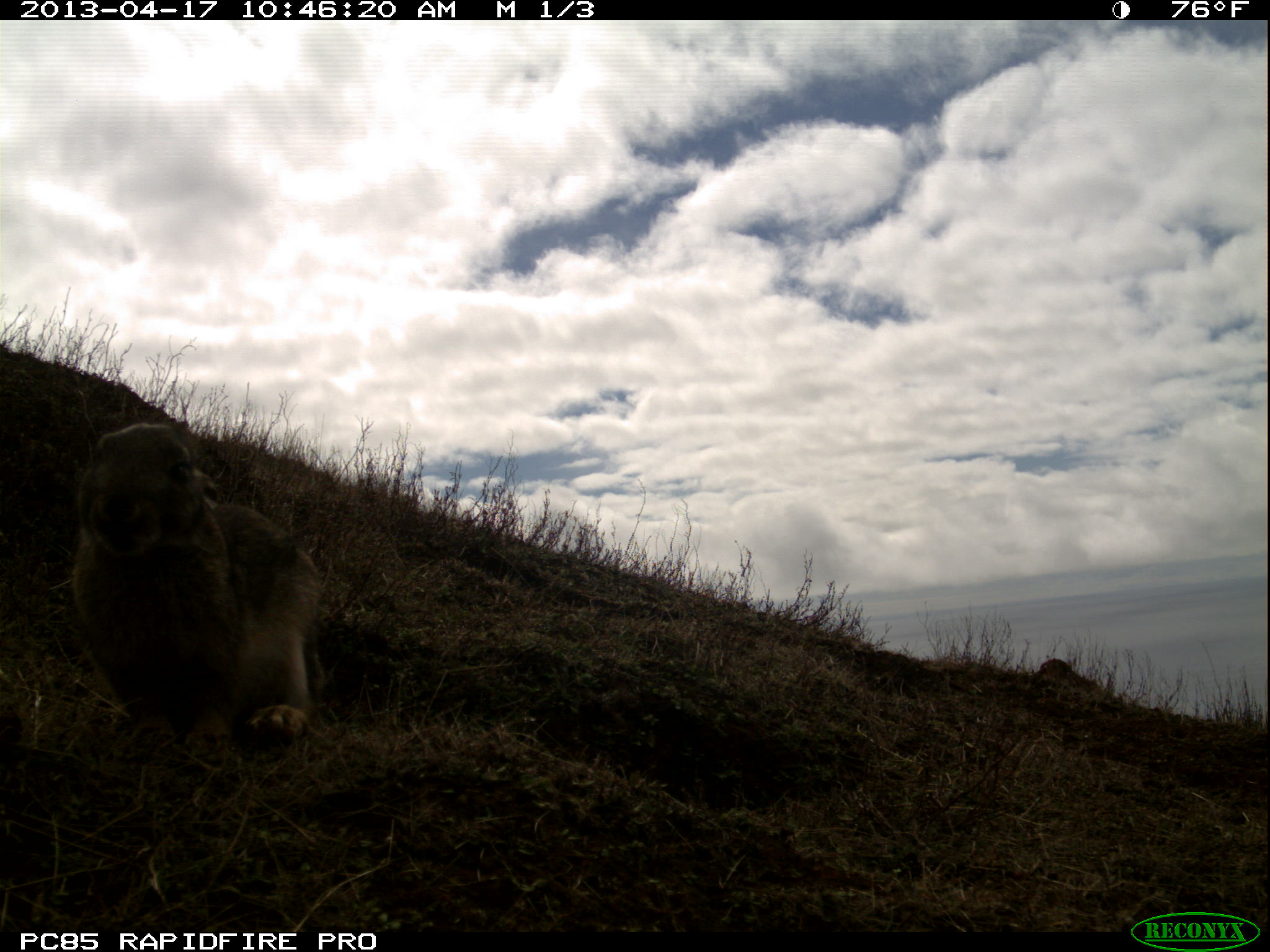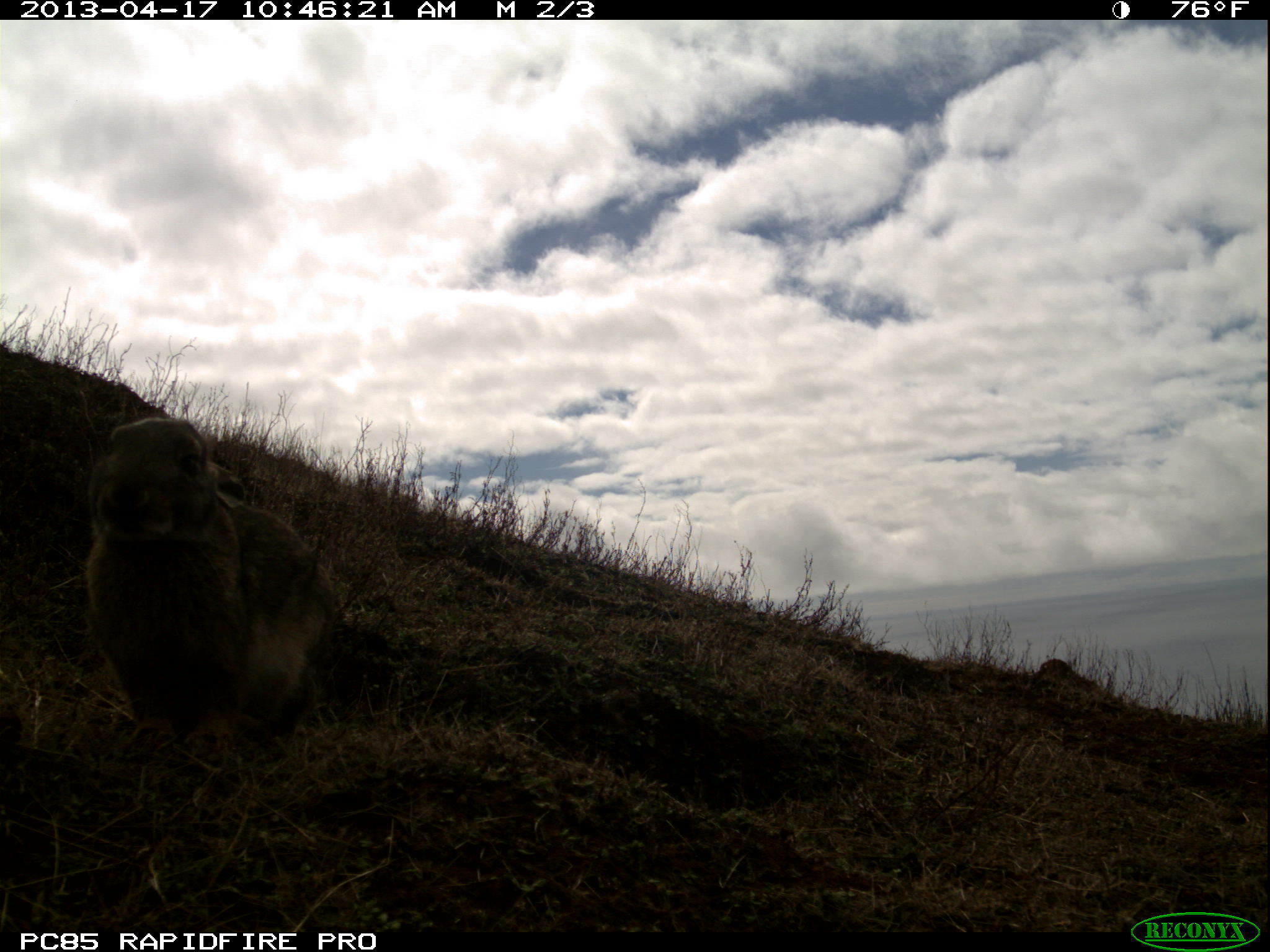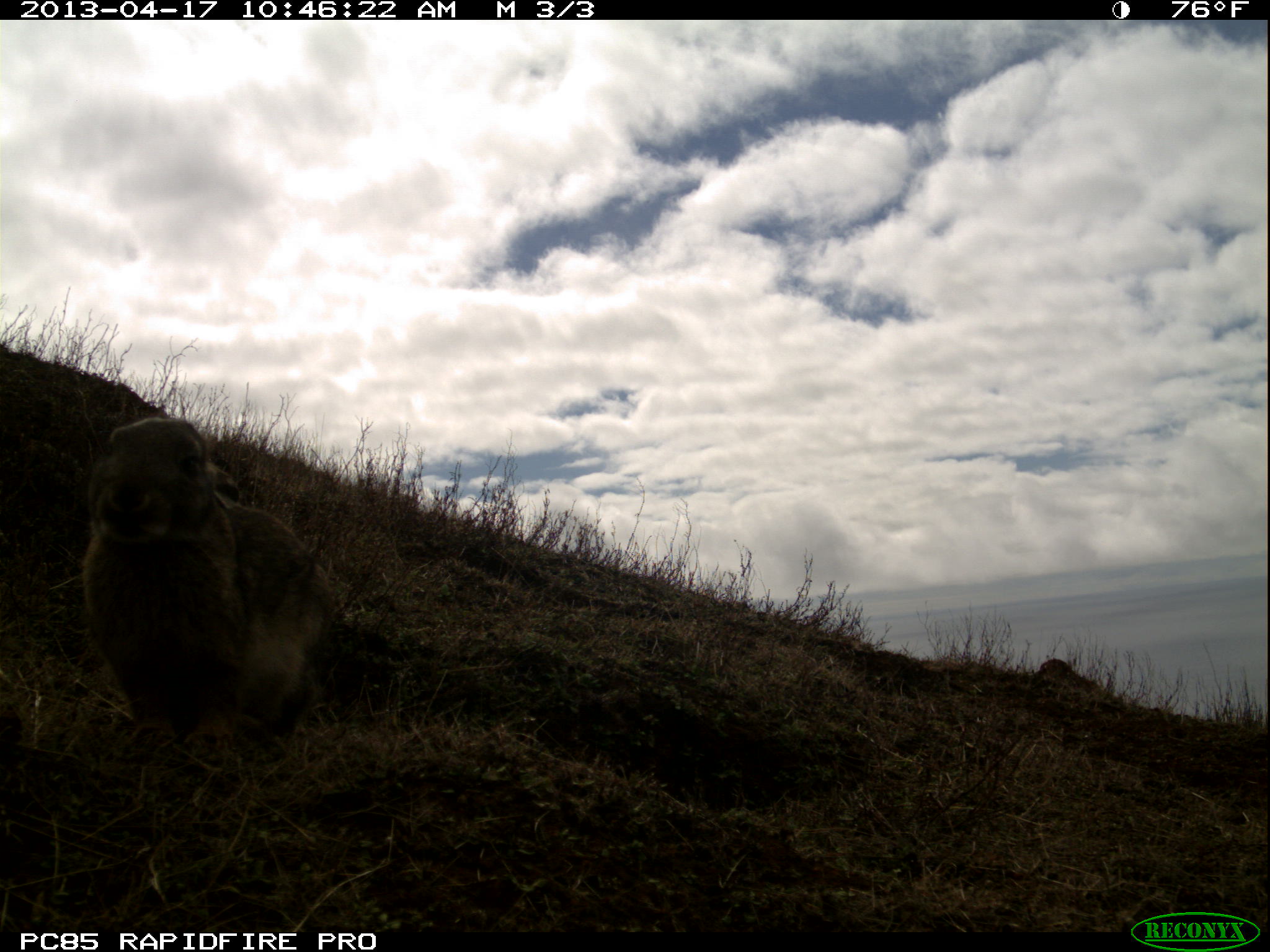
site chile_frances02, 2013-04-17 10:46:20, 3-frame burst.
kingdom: Animalia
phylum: Chordata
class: Mammalia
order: Lagomorpha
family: Leporidae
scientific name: Leporidae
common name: rabbits and hares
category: rabbit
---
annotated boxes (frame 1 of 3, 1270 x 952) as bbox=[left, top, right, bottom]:
rabbit: bbox=[59, 422, 323, 759]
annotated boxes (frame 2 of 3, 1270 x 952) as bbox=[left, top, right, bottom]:
rabbit: bbox=[74, 415, 336, 752]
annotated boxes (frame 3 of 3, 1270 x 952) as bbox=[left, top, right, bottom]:
rabbit: bbox=[69, 417, 332, 752]